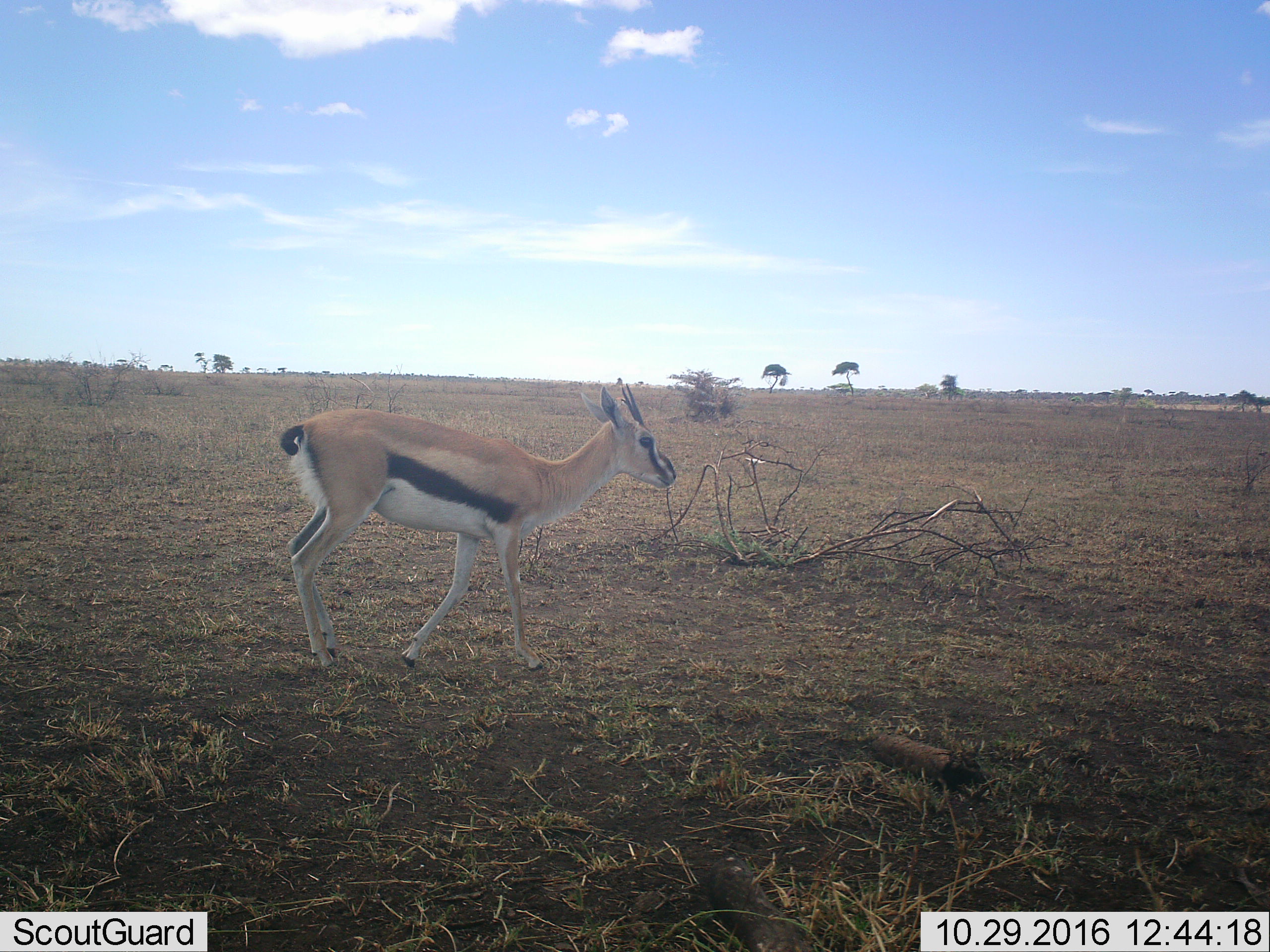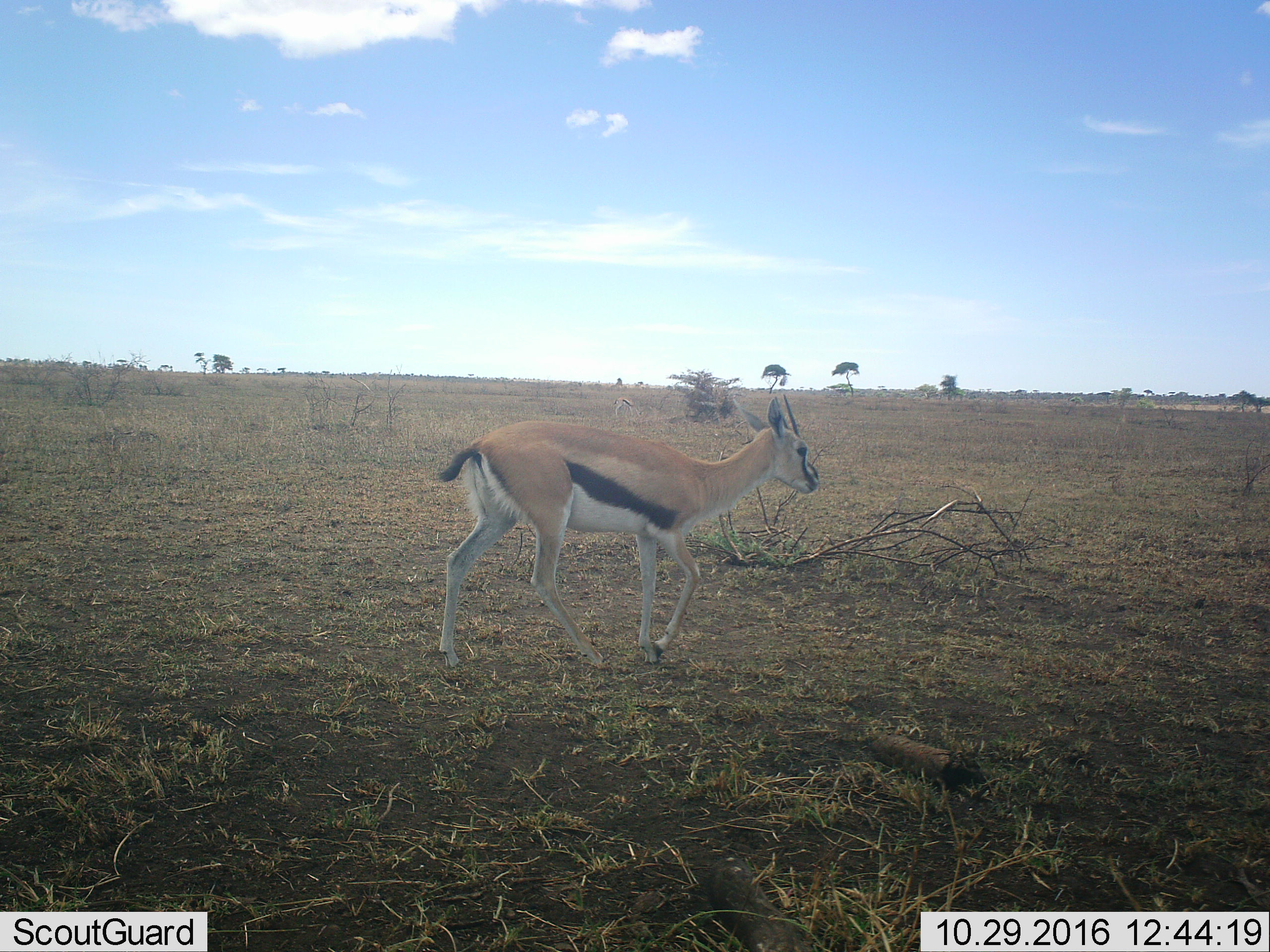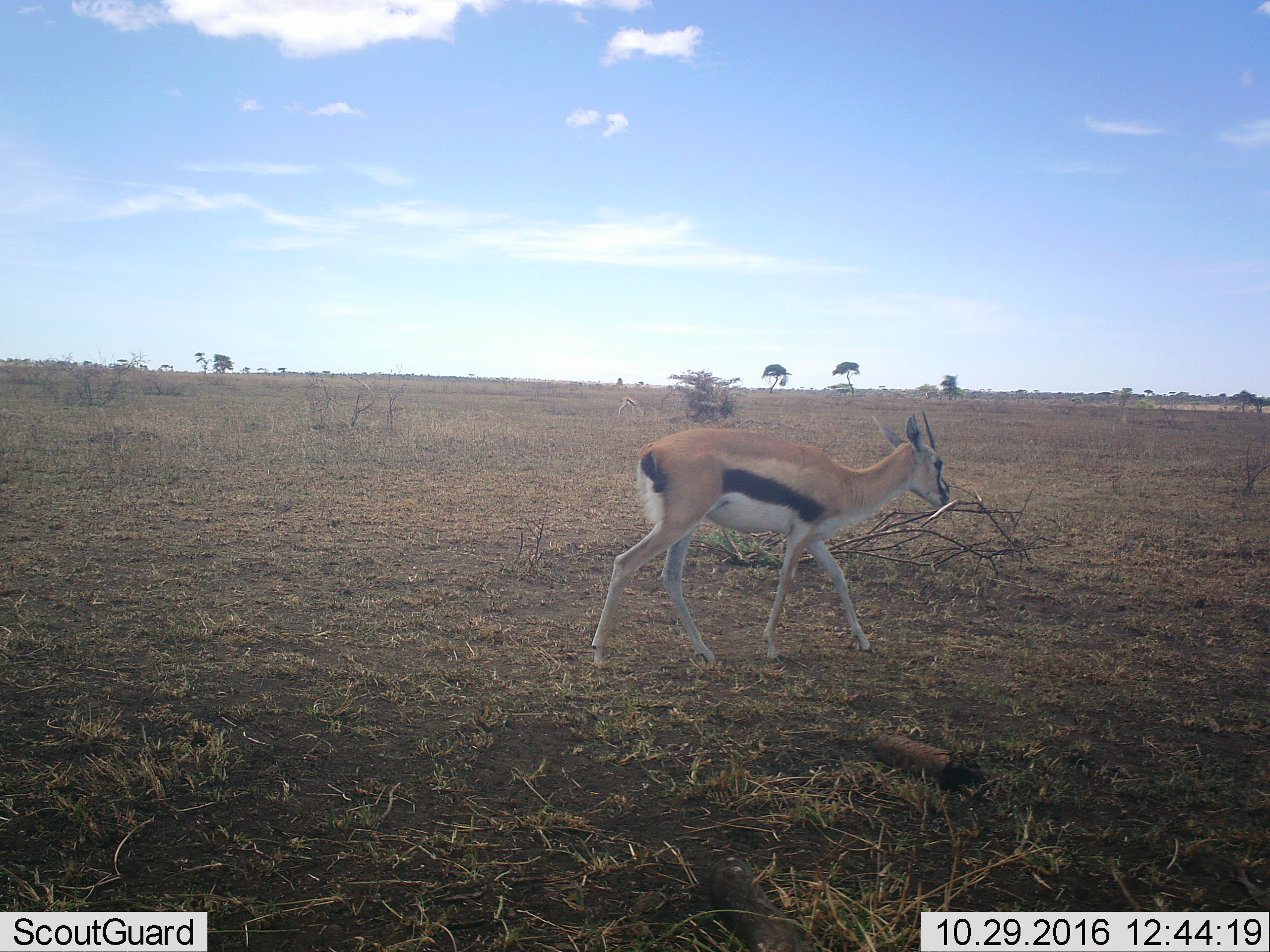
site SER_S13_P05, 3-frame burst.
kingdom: Animalia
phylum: Chordata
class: Mammalia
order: Artiodactyla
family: Bovidae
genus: Eudorcas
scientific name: Eudorcas thomsonii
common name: thomson's gazelle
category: gazellethomsons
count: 1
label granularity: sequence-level